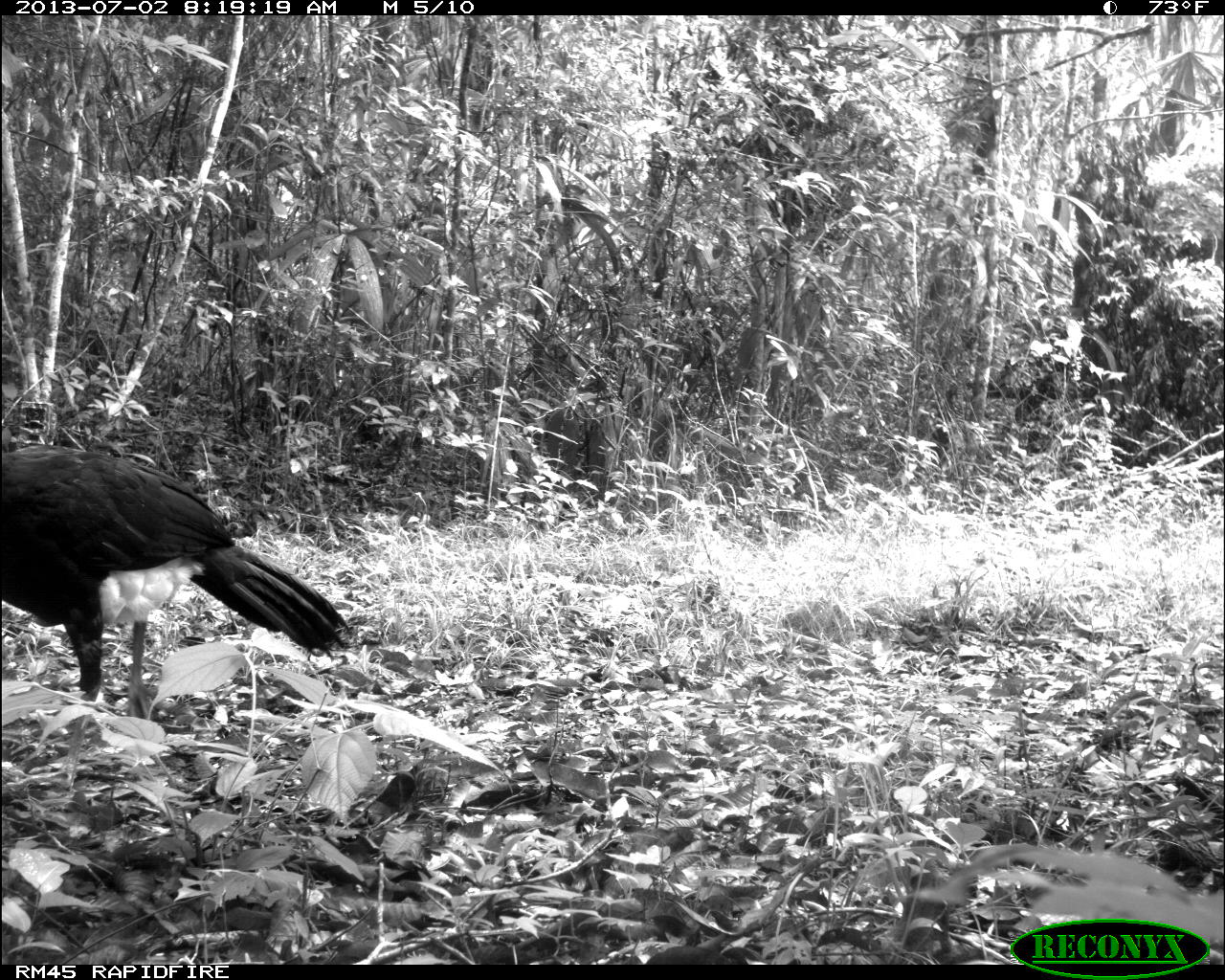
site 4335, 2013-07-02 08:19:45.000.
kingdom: Animalia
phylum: Chordata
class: Aves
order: Galliformes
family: Cracidae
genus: Crax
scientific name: Crax rubra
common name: great curassow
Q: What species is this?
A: Crax rubra (great curassow).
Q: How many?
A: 1.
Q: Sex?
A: Male.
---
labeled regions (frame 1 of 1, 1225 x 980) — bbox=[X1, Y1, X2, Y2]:
crax rubra: bbox=[0, 427, 346, 786]